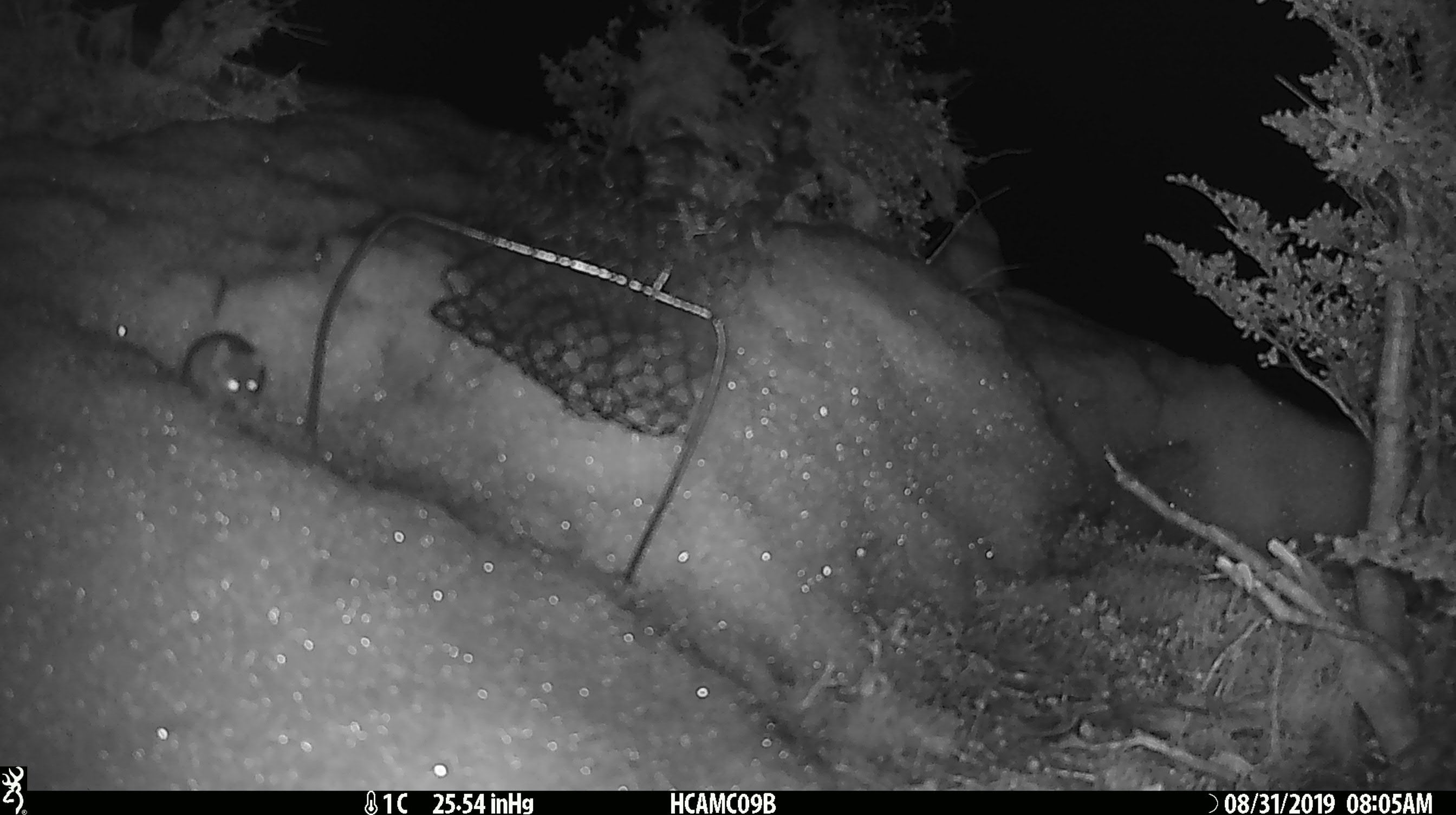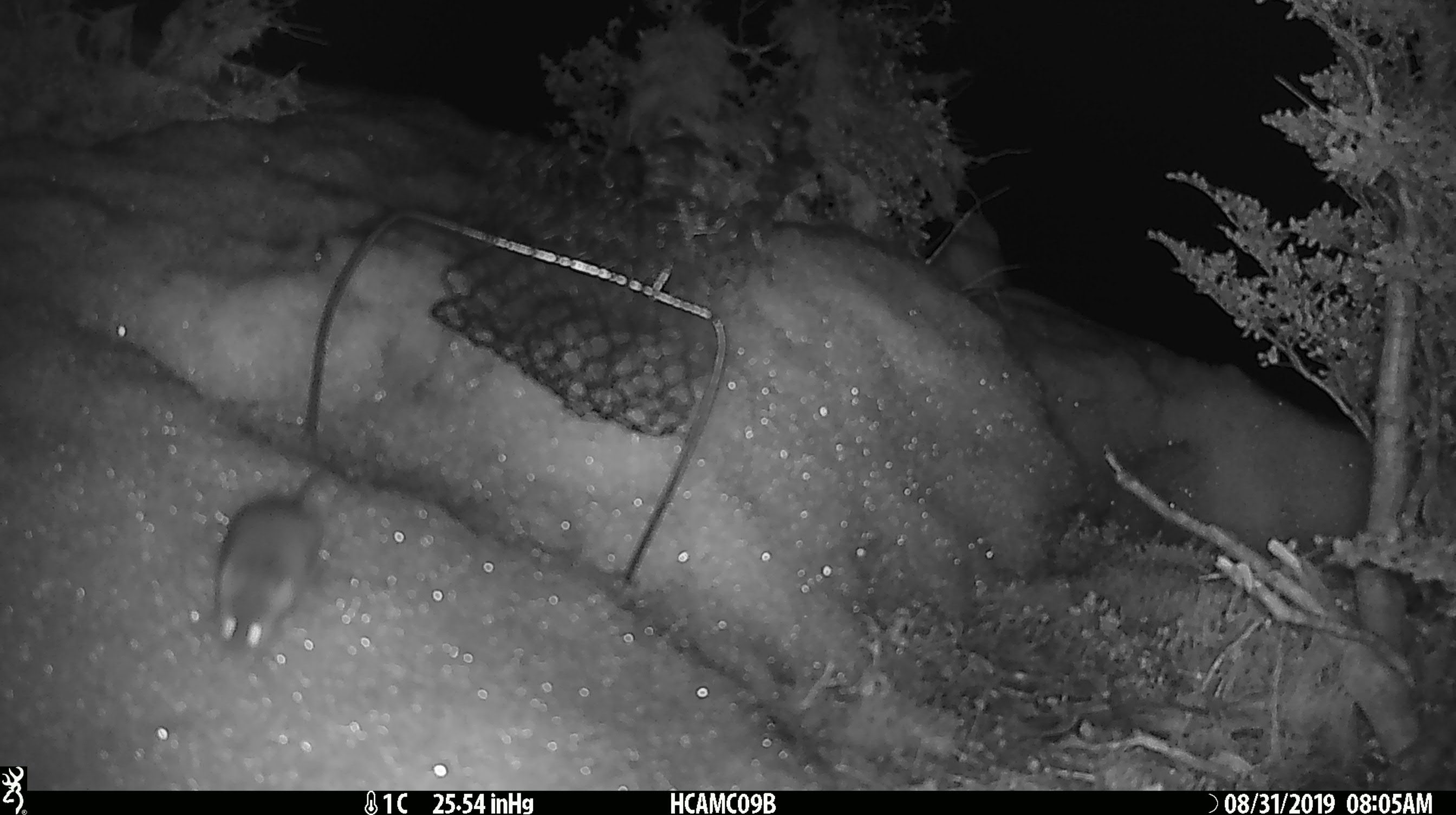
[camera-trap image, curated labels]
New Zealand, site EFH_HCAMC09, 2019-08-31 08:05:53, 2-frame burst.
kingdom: Animalia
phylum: Chordata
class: Mammalia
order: Rodentia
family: Muridae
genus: Mus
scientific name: Mus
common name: mouse